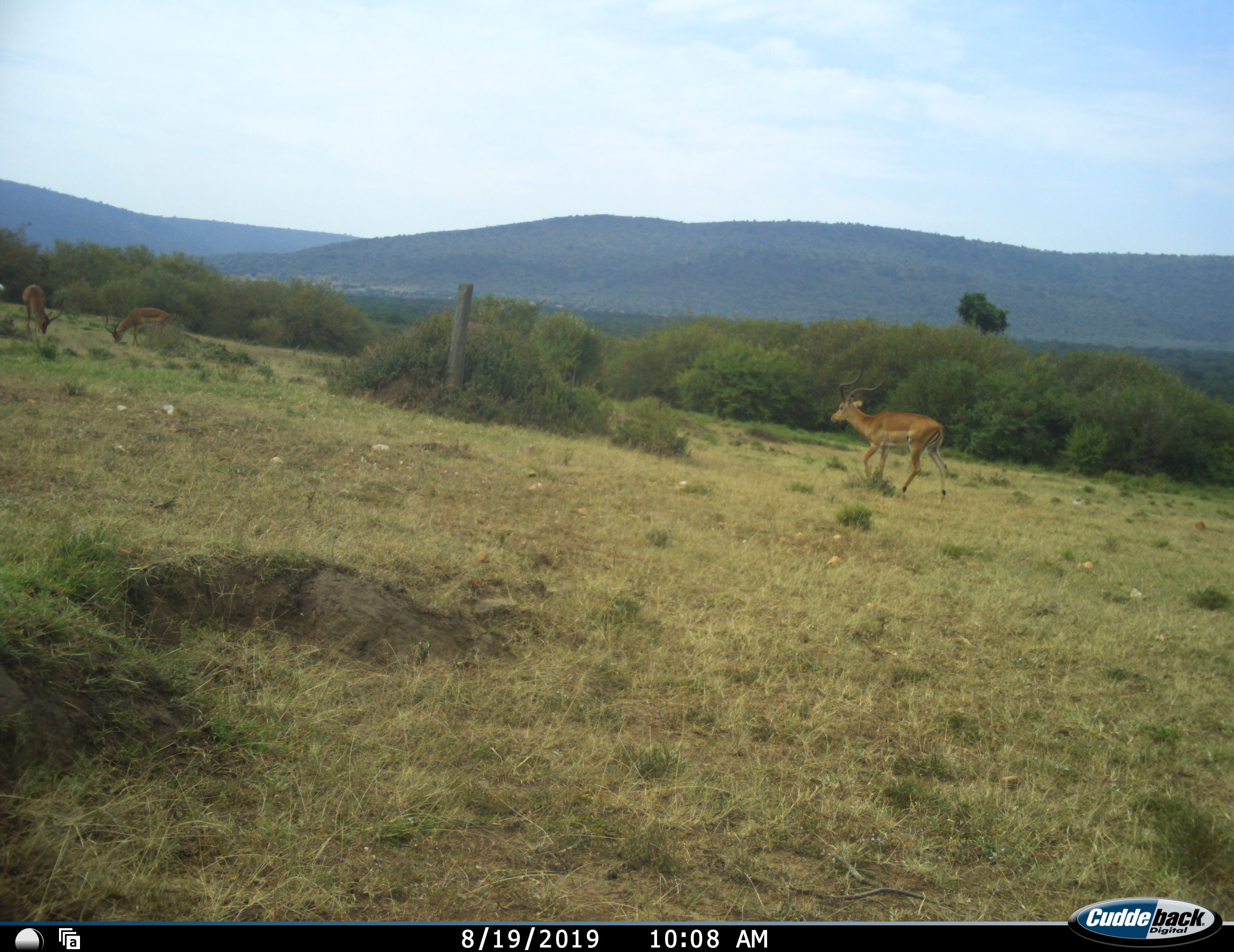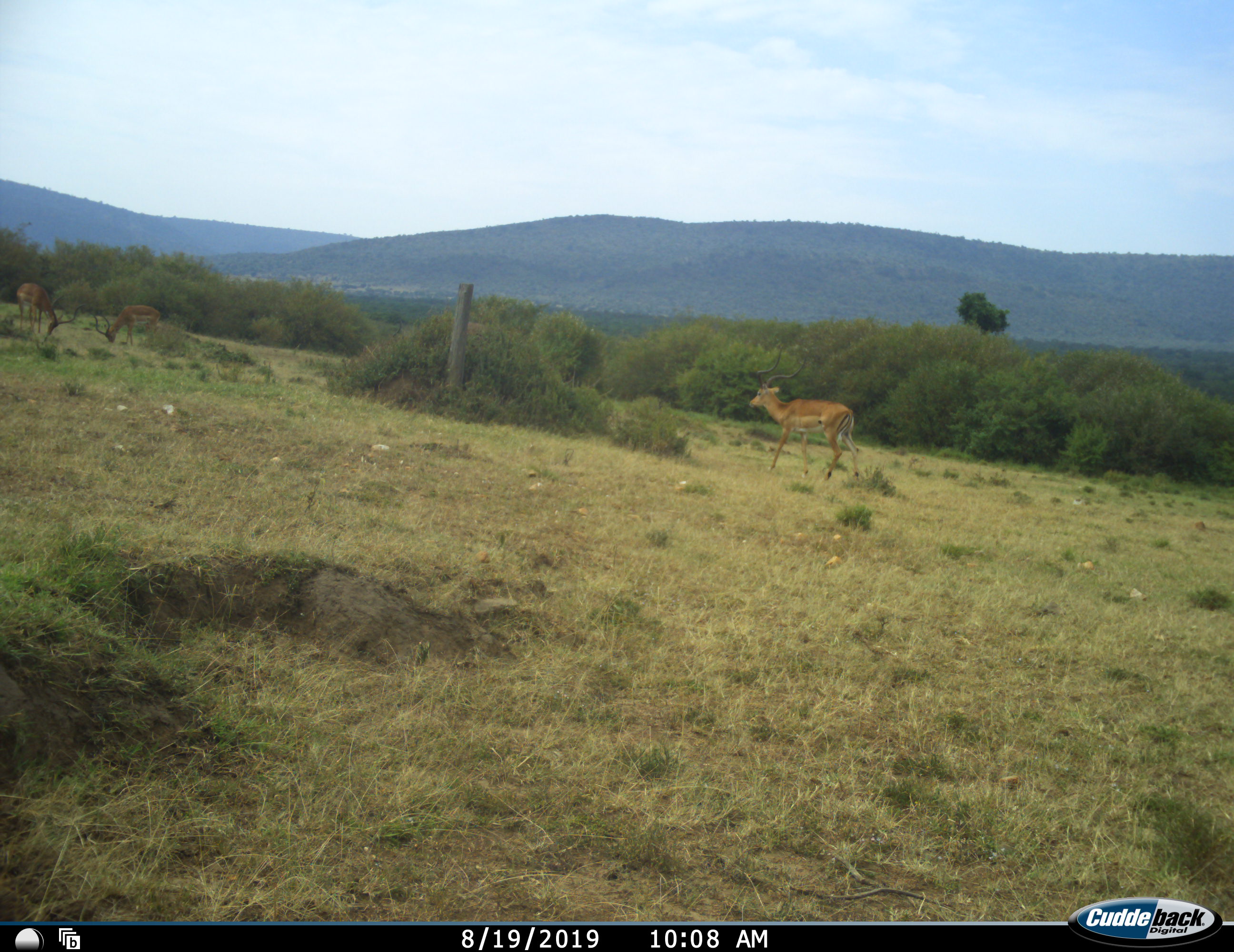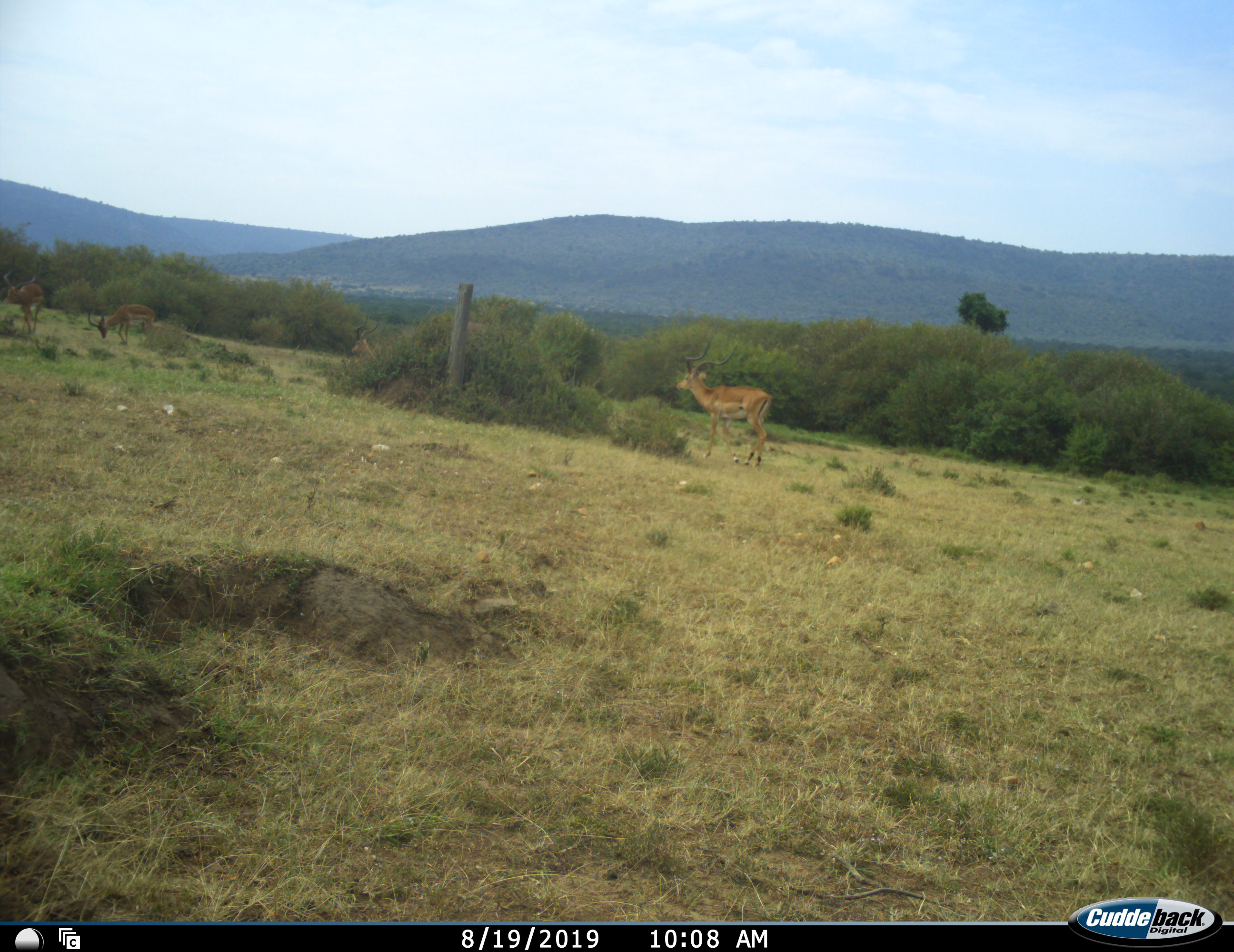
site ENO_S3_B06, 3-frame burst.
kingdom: Animalia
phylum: Chordata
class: Mammalia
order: Artiodactyla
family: Bovidae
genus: Aepyceros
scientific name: Aepyceros melampus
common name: impala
Impala (Aepyceros melampus), count 3. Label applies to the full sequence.